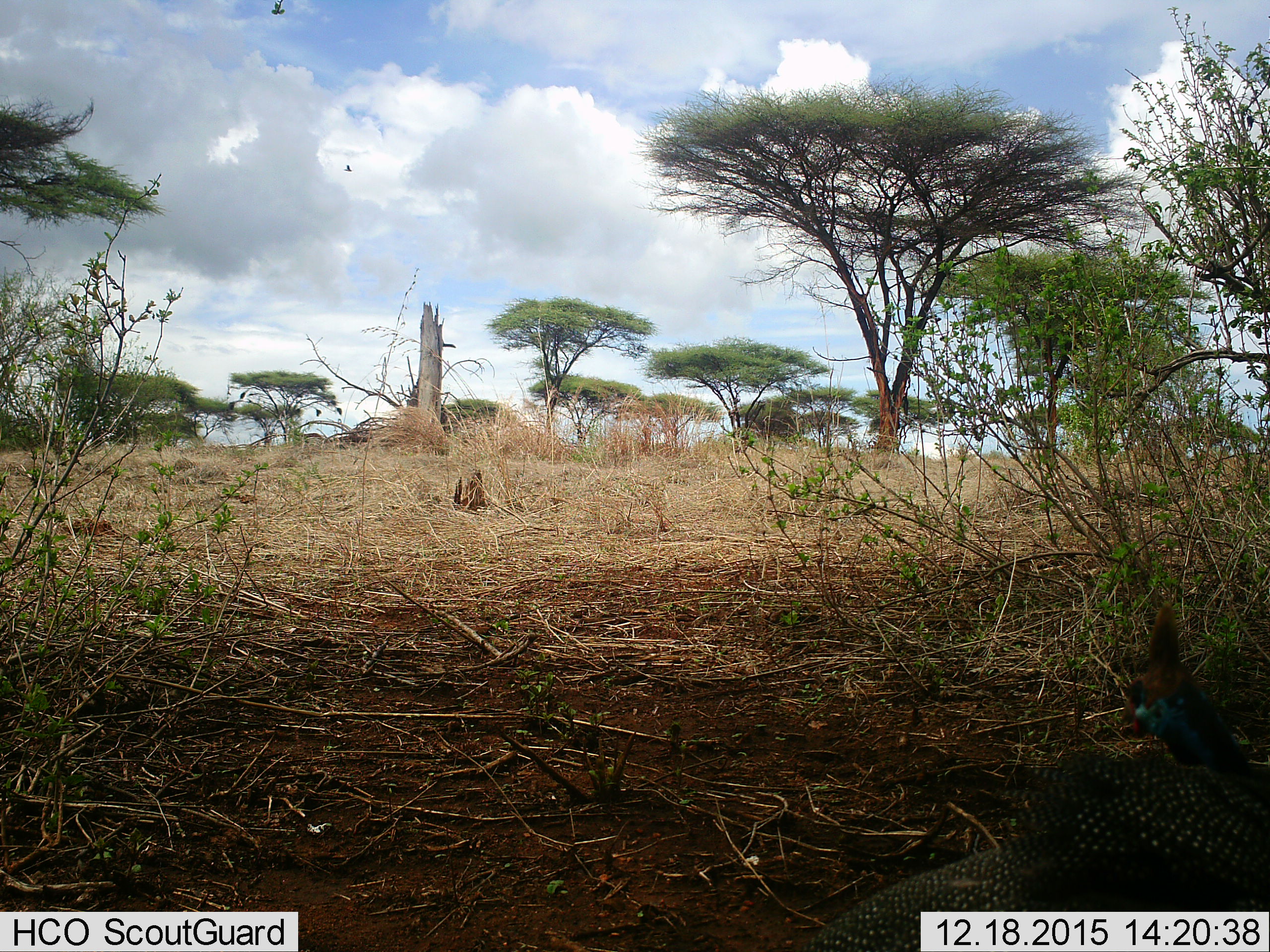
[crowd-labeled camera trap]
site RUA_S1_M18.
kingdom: Animalia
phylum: Chordata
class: Aves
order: Galliformes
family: Numididae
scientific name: Numididae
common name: guineafowl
Guineafowl (Numididae), count 1. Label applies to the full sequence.